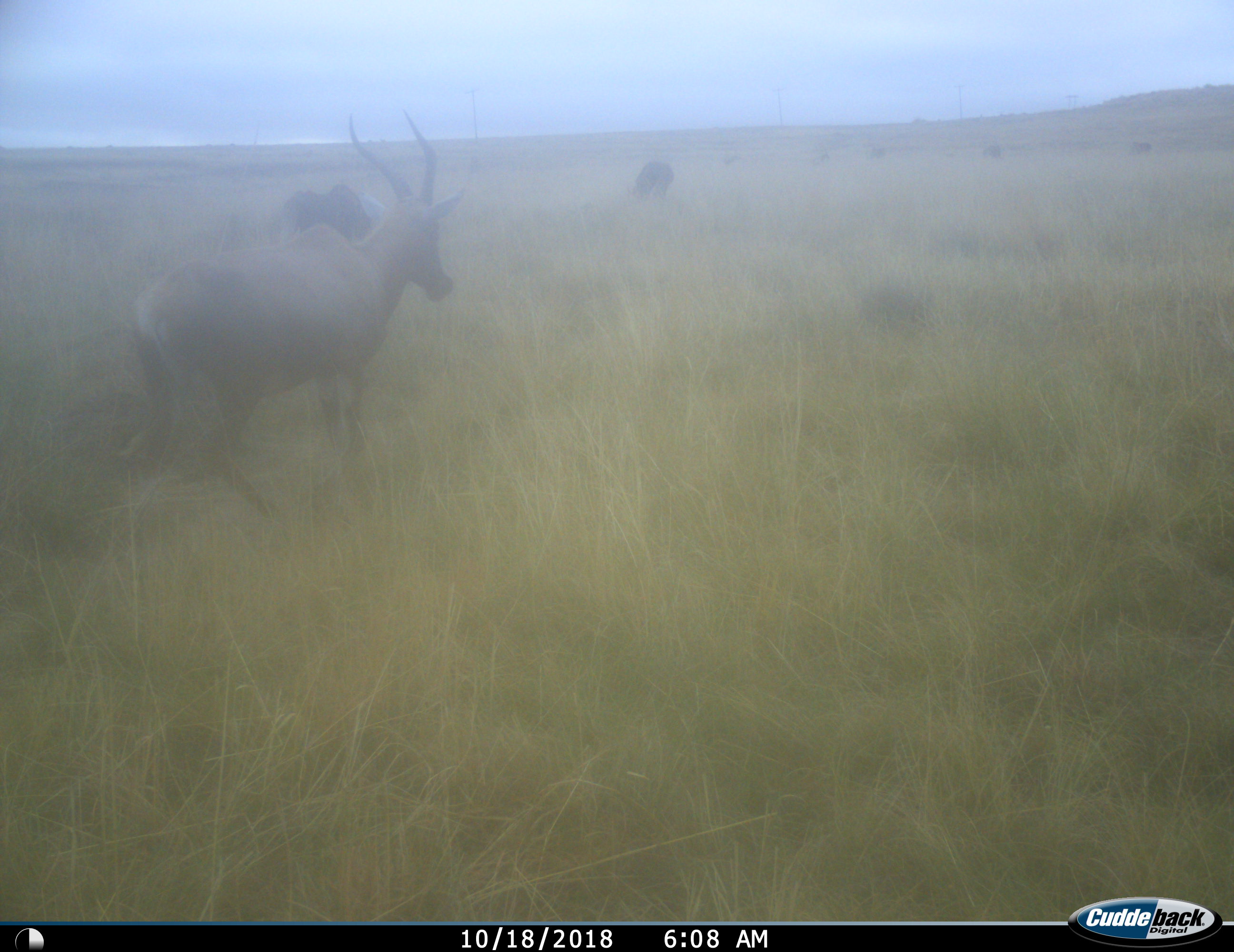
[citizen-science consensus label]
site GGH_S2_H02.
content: unidentified animal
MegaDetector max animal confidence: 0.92